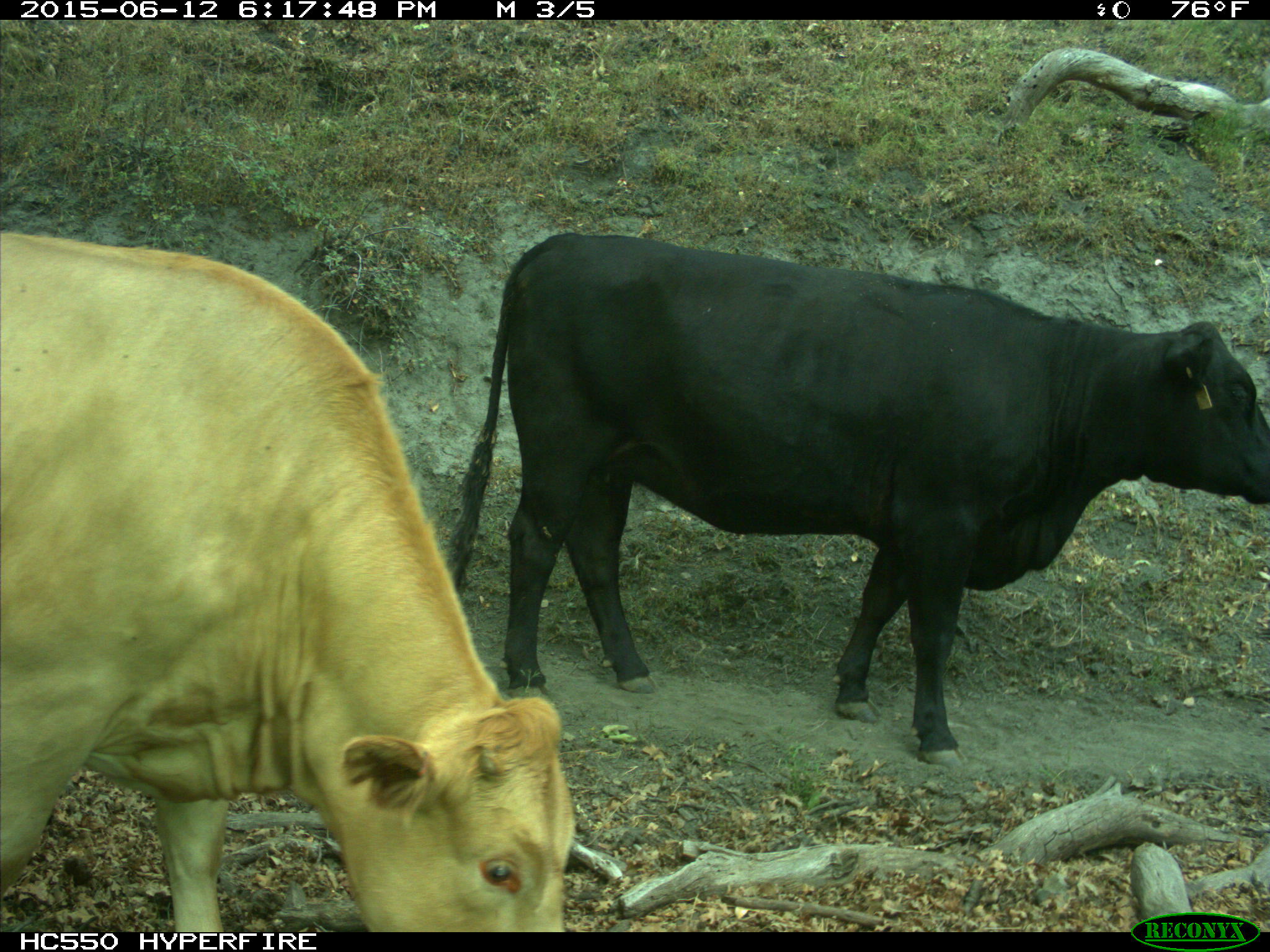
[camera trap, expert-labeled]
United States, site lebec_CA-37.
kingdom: Animalia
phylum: Chordata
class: Mammalia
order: Artiodactyla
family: Bovidae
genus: Bos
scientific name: Bos taurus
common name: domestic cow